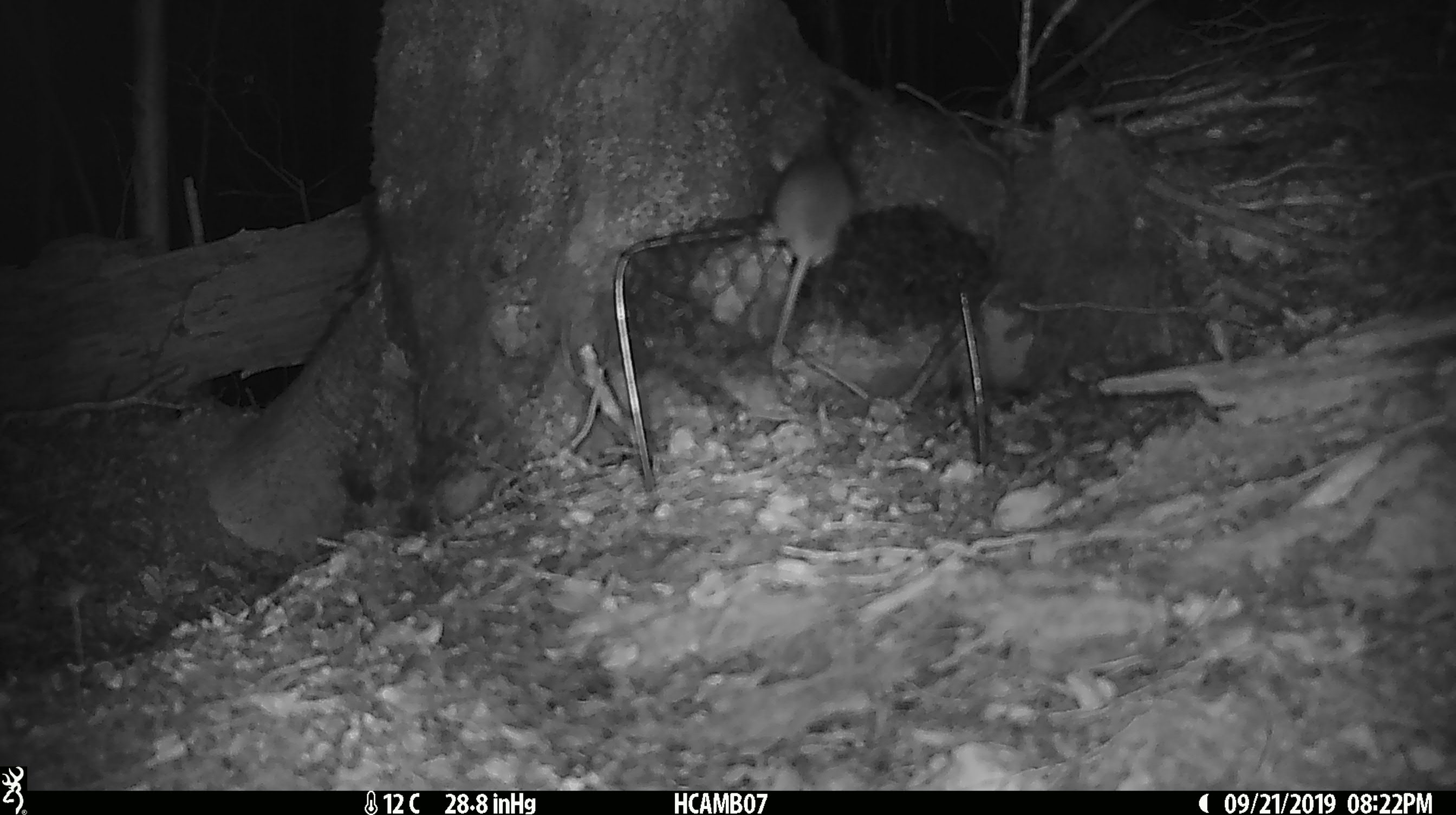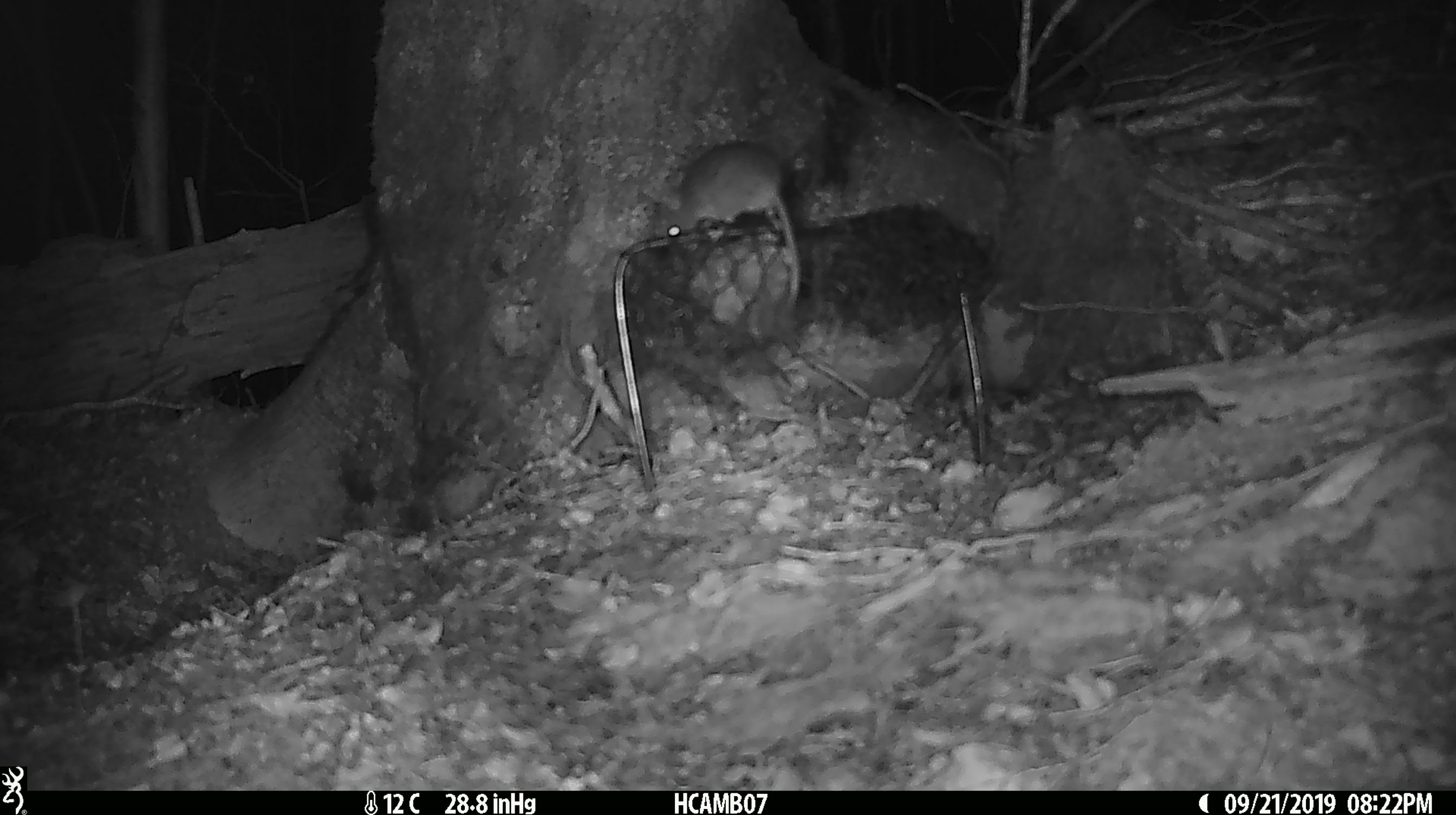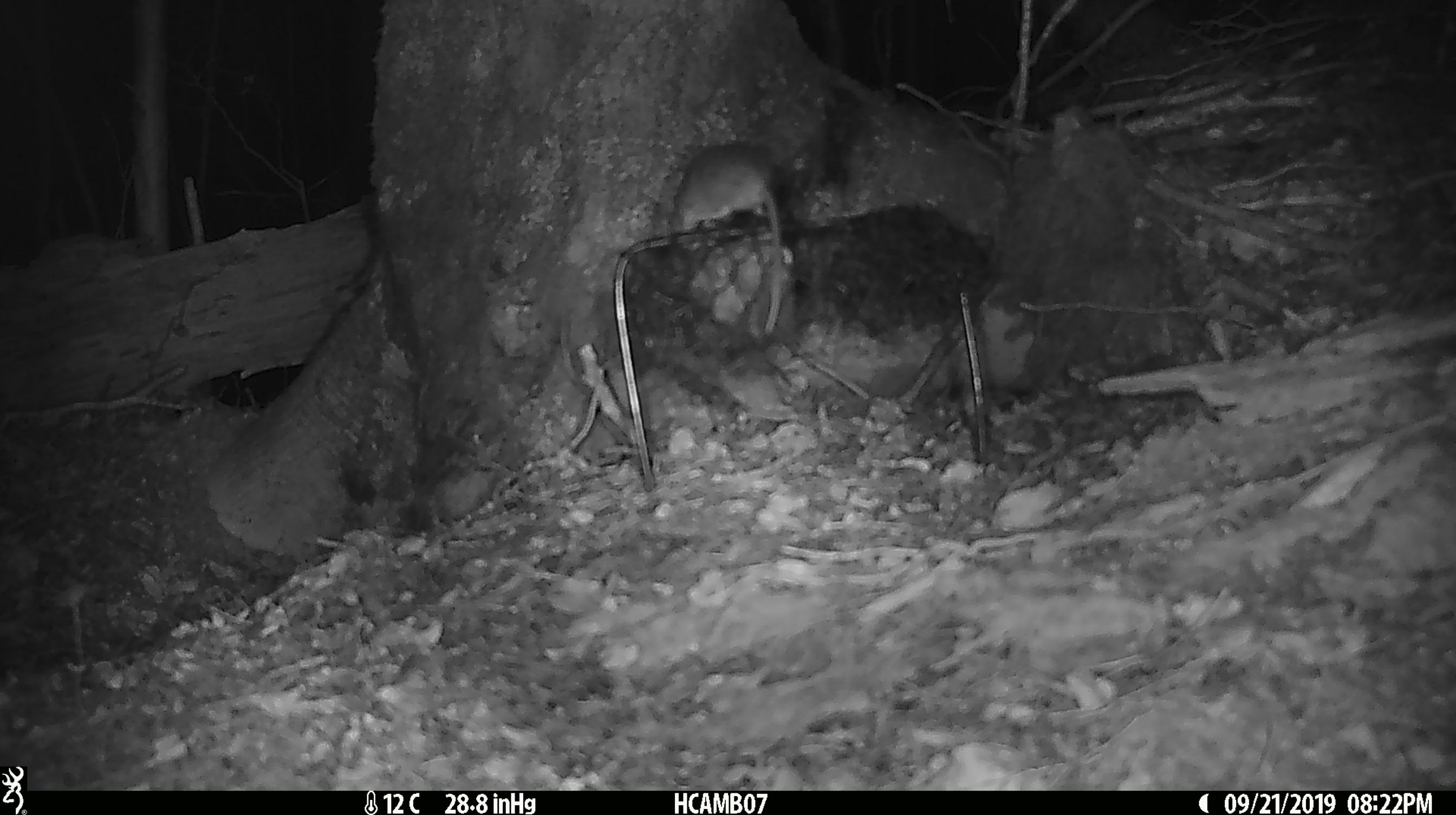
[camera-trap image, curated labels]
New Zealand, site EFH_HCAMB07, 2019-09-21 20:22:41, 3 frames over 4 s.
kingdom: Animalia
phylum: Chordata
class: Mammalia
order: Rodentia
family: Muridae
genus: Mus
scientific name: Mus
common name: mouse